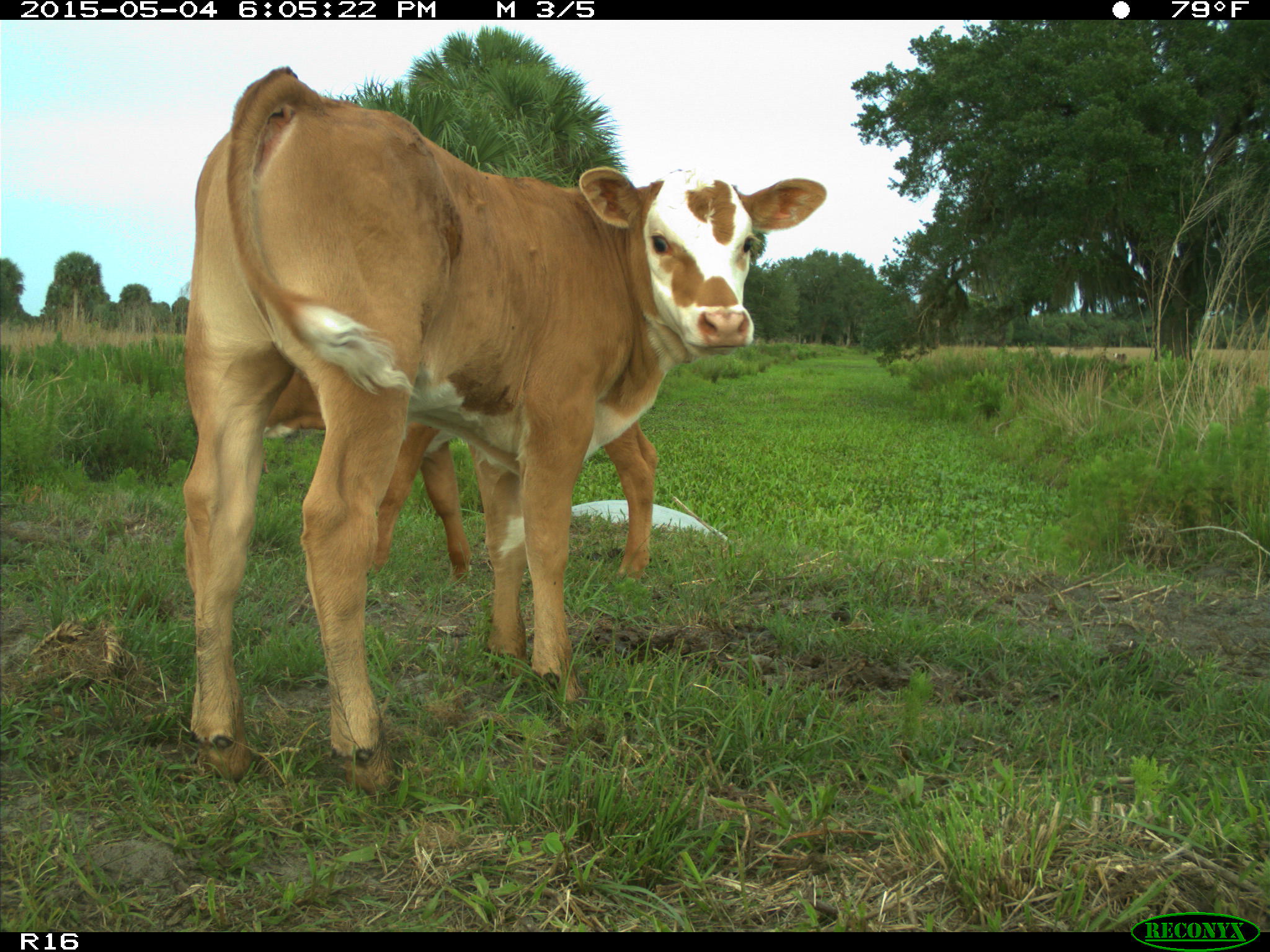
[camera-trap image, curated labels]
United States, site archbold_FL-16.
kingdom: Animalia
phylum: Chordata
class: Mammalia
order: Artiodactyla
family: Bovidae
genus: Bos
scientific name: Bos taurus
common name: domestic cow